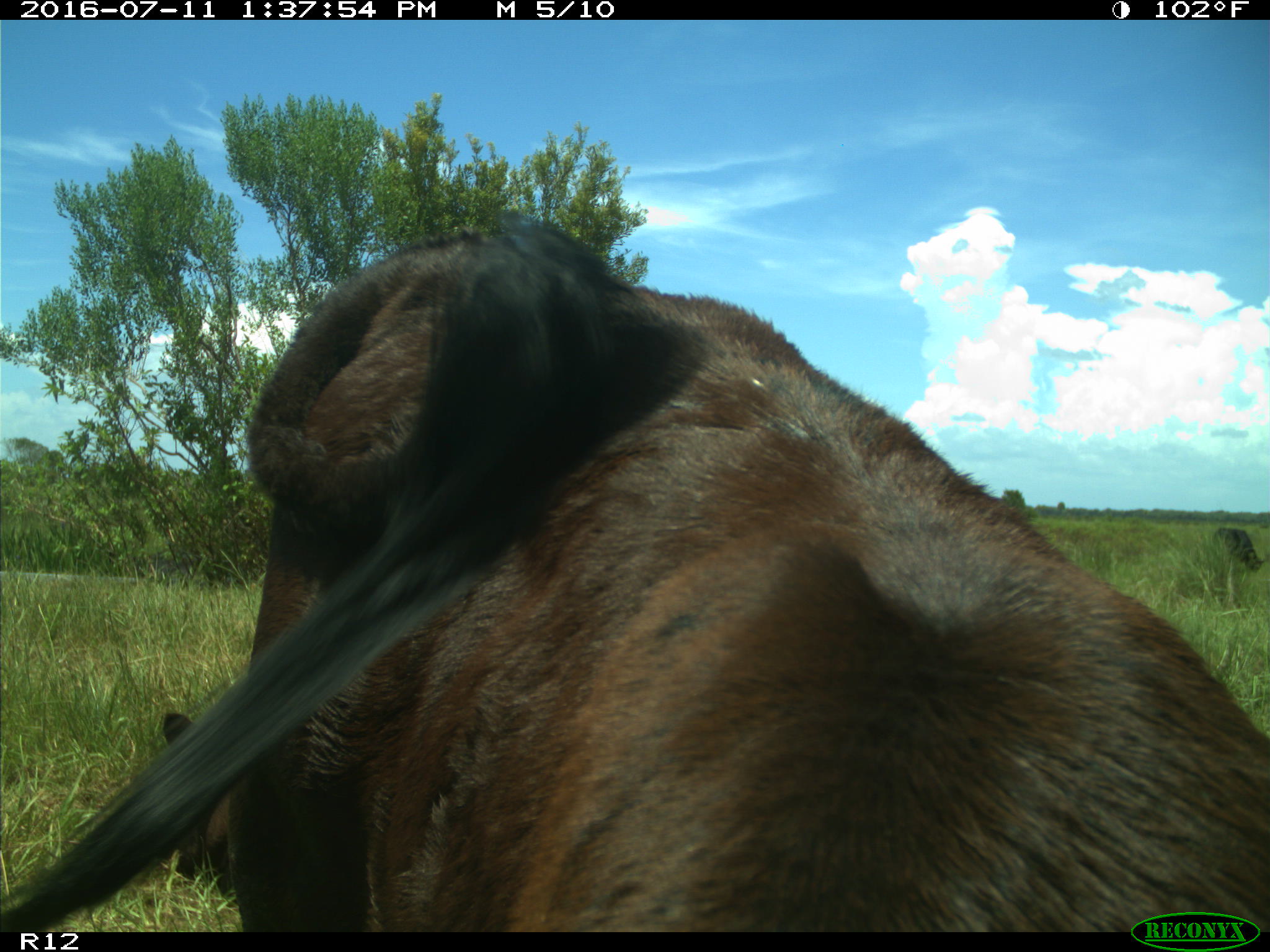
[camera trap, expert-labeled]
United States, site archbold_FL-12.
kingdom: Animalia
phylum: Chordata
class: Mammalia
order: Artiodactyla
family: Bovidae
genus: Bos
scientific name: Bos taurus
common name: domestic cow